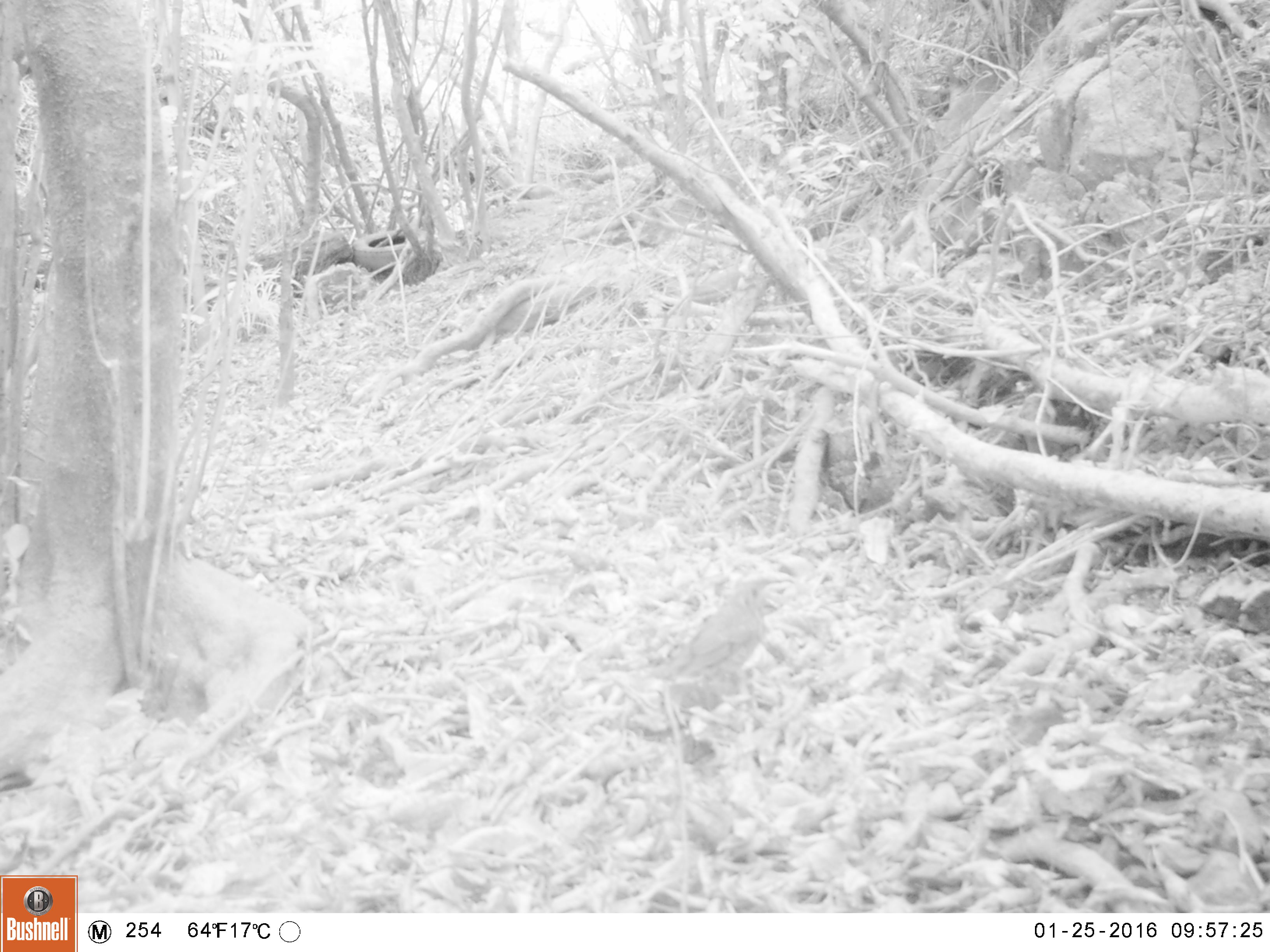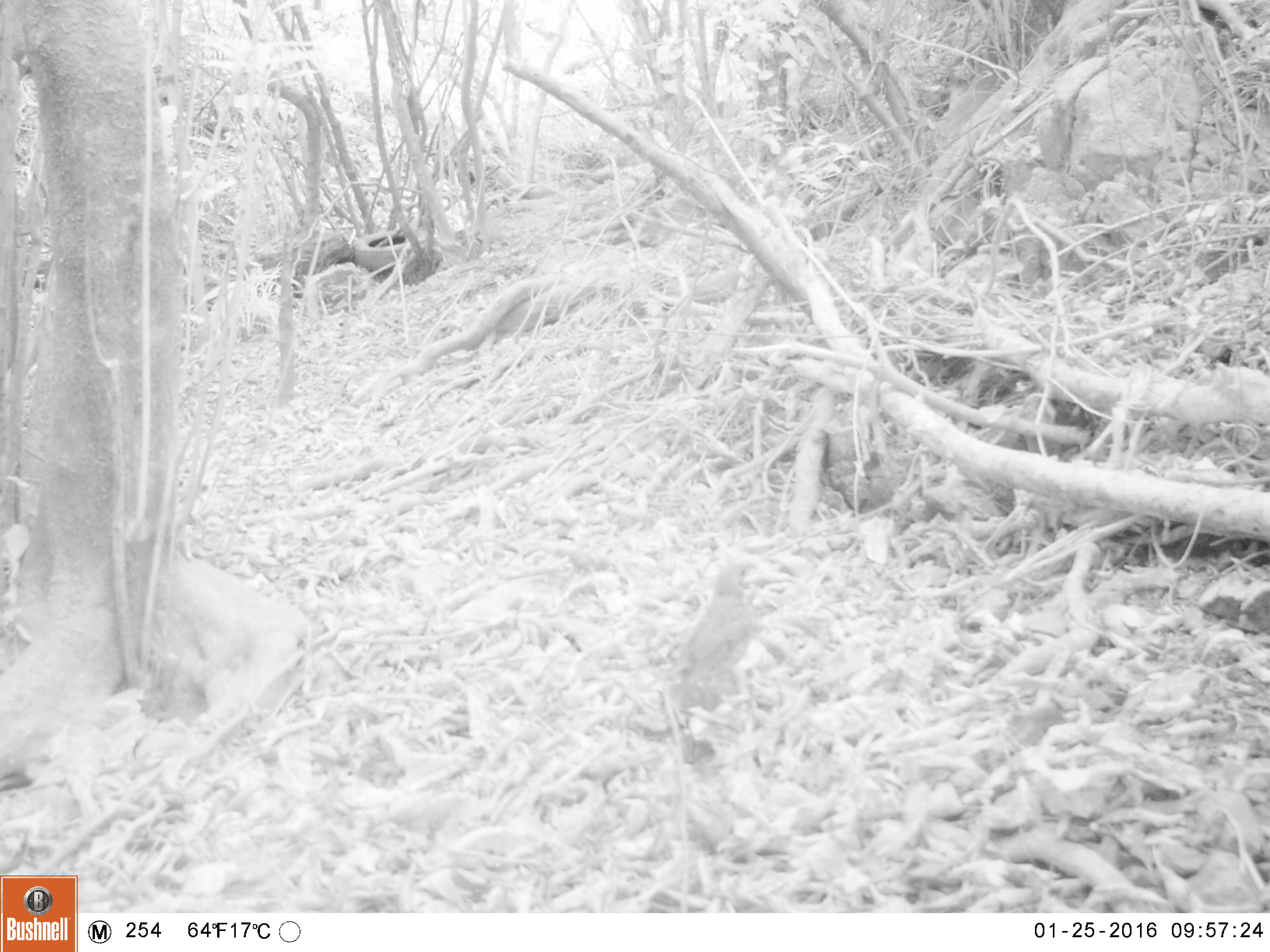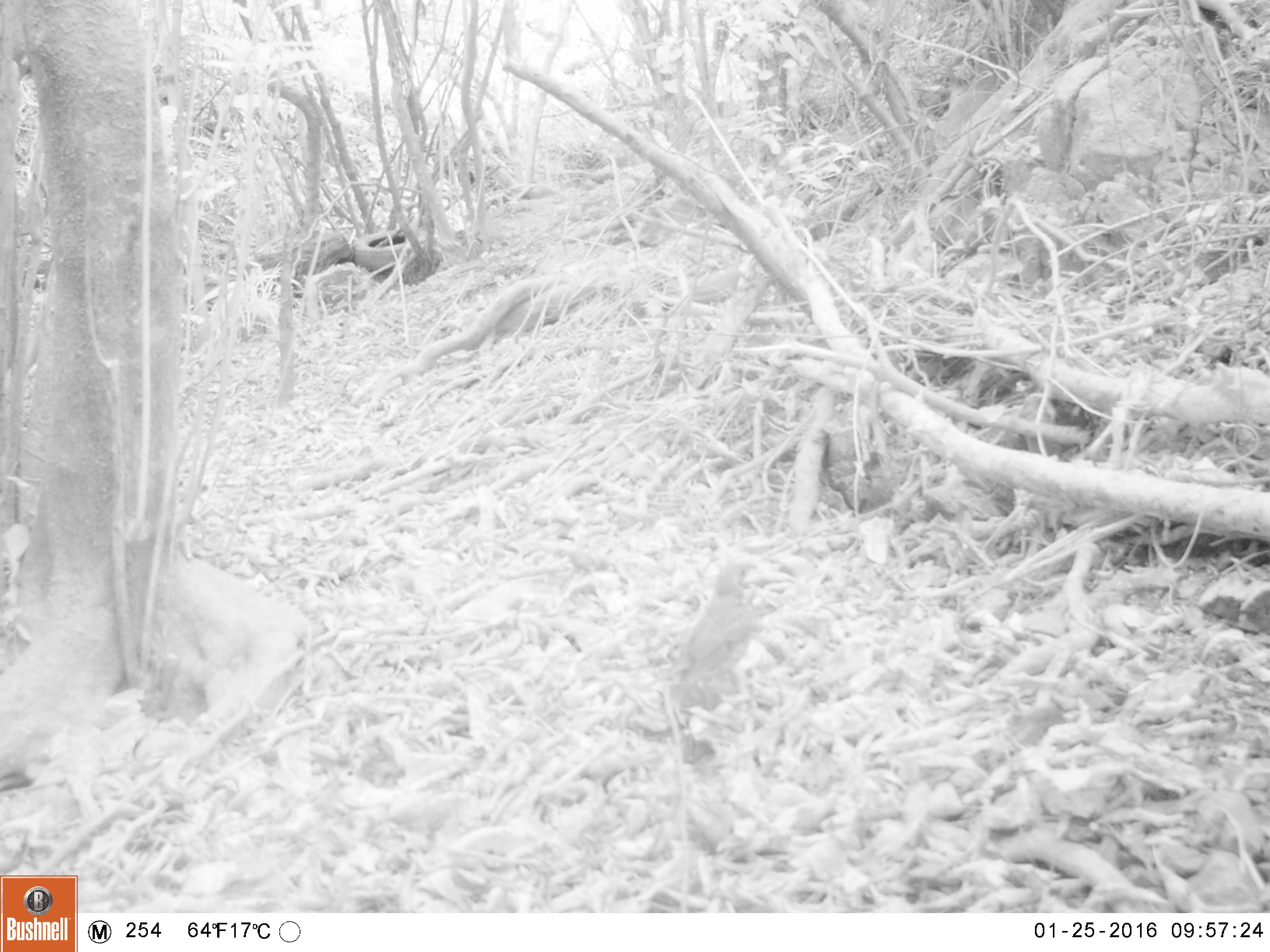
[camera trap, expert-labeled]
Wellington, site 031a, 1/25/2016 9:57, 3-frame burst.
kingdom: Animalia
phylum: Chordata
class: Aves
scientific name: Aves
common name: bird